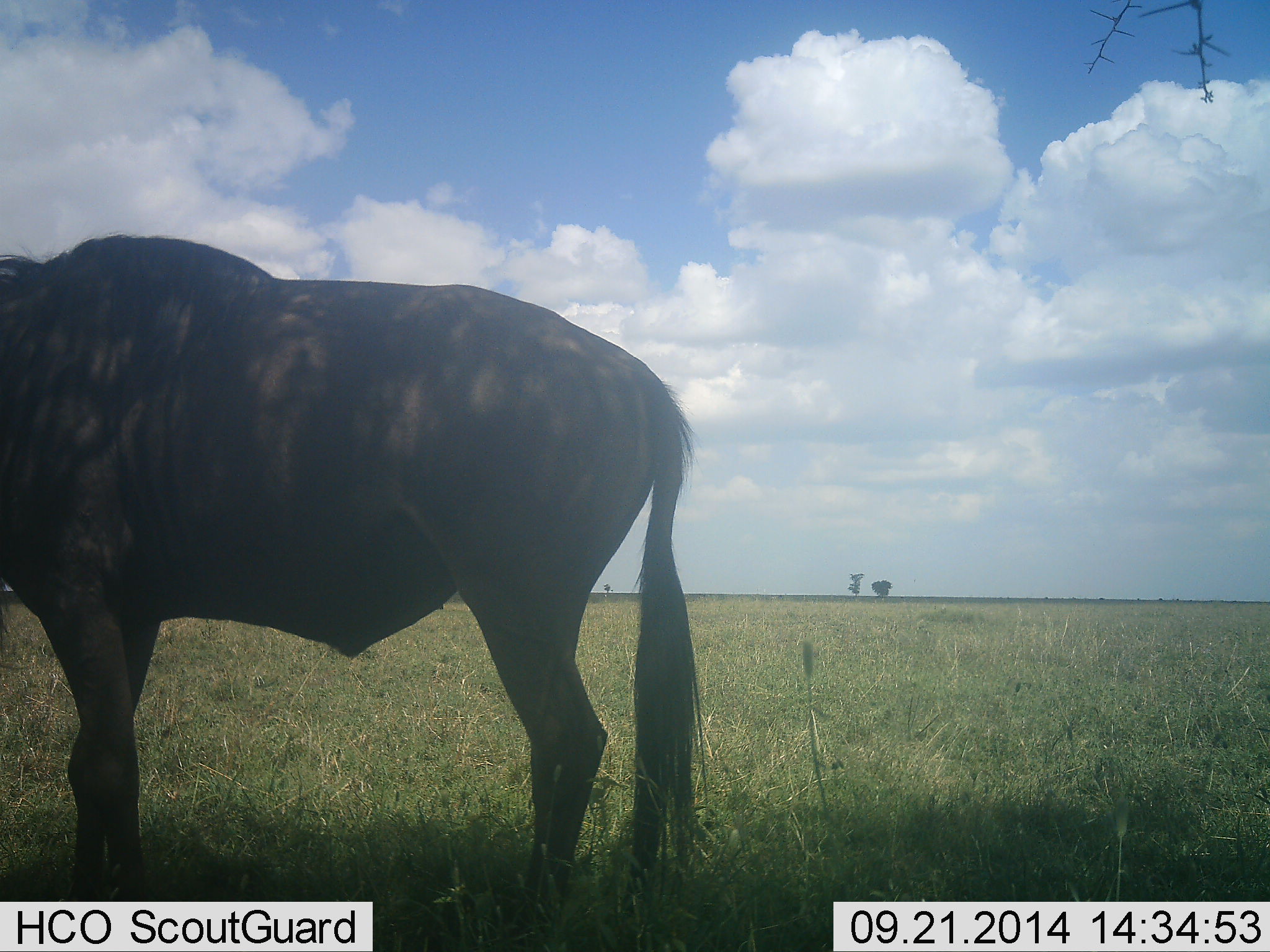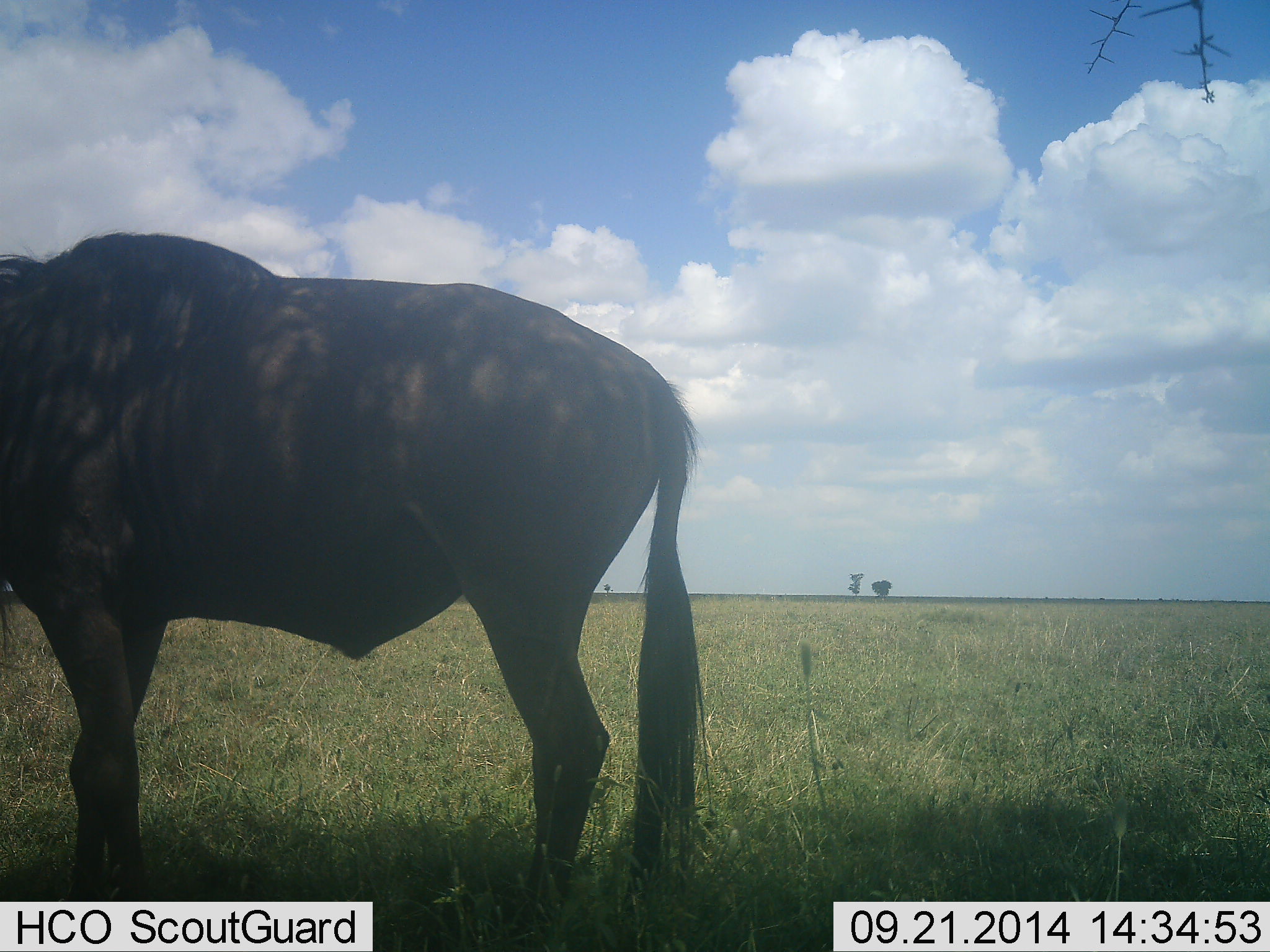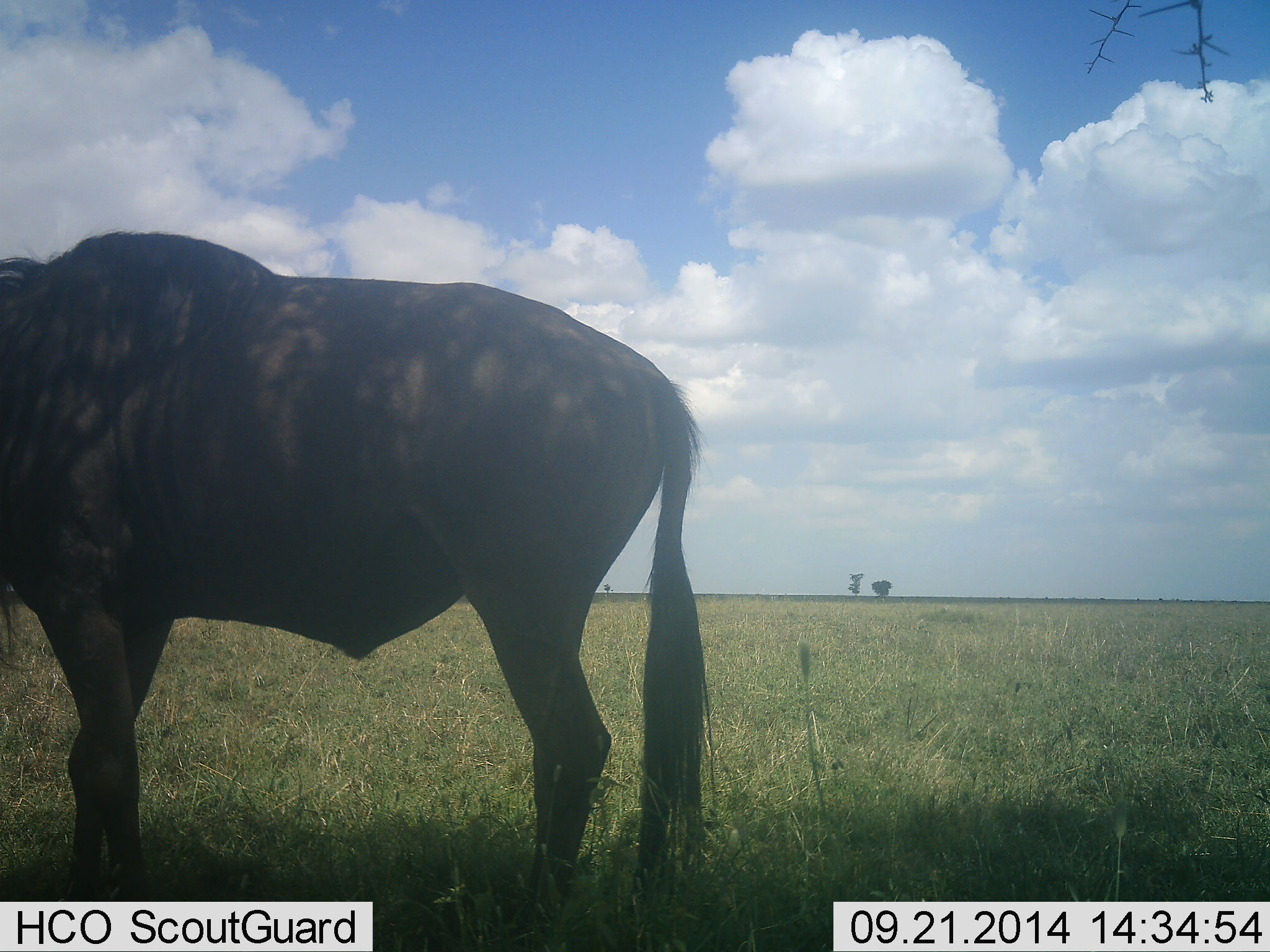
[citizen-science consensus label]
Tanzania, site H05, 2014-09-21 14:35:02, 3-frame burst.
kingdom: Animalia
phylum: Chordata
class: Mammalia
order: Artiodactyla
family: Bovidae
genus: Connochaetes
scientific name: Connochaetes taurinus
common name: blue wildebeest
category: wildebeest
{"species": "wildebeest (blue wildebeest) (Connochaetes taurinus)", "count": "1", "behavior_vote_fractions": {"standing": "90%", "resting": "0%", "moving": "0%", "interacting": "0%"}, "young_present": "0%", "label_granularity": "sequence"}